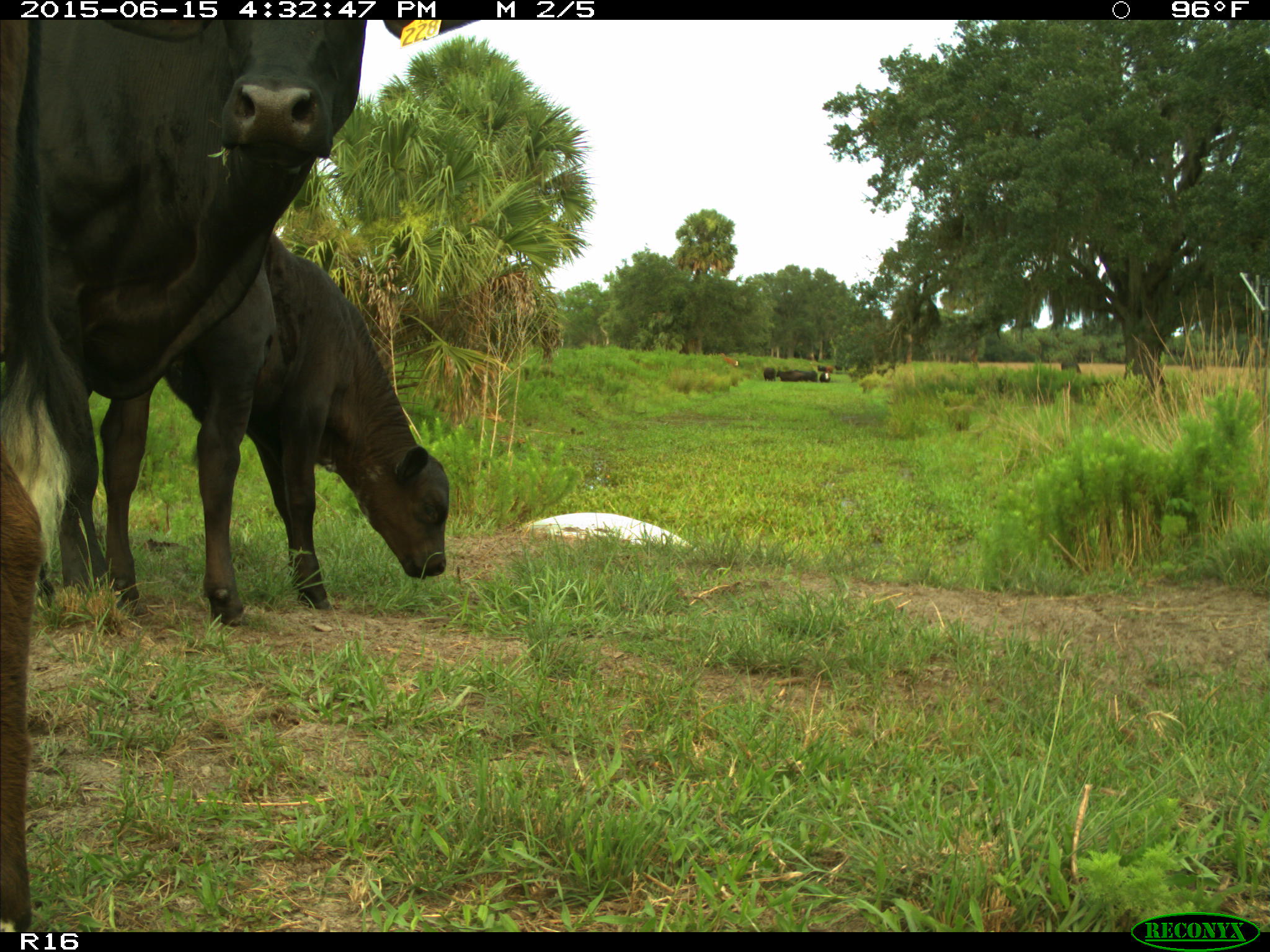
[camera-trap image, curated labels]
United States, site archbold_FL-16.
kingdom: Animalia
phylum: Chordata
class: Mammalia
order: Artiodactyla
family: Bovidae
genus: Bos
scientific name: Bos taurus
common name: domestic cow